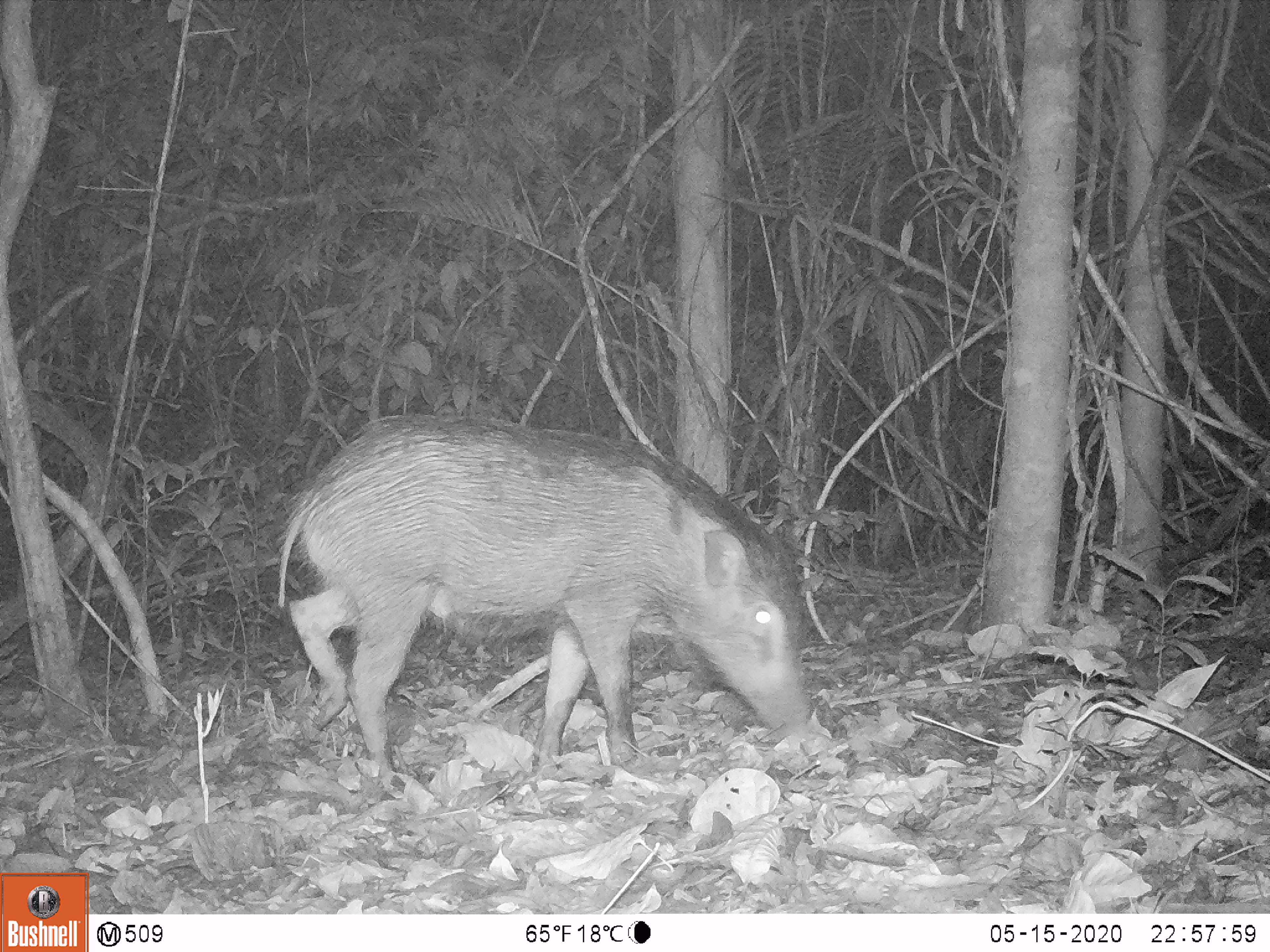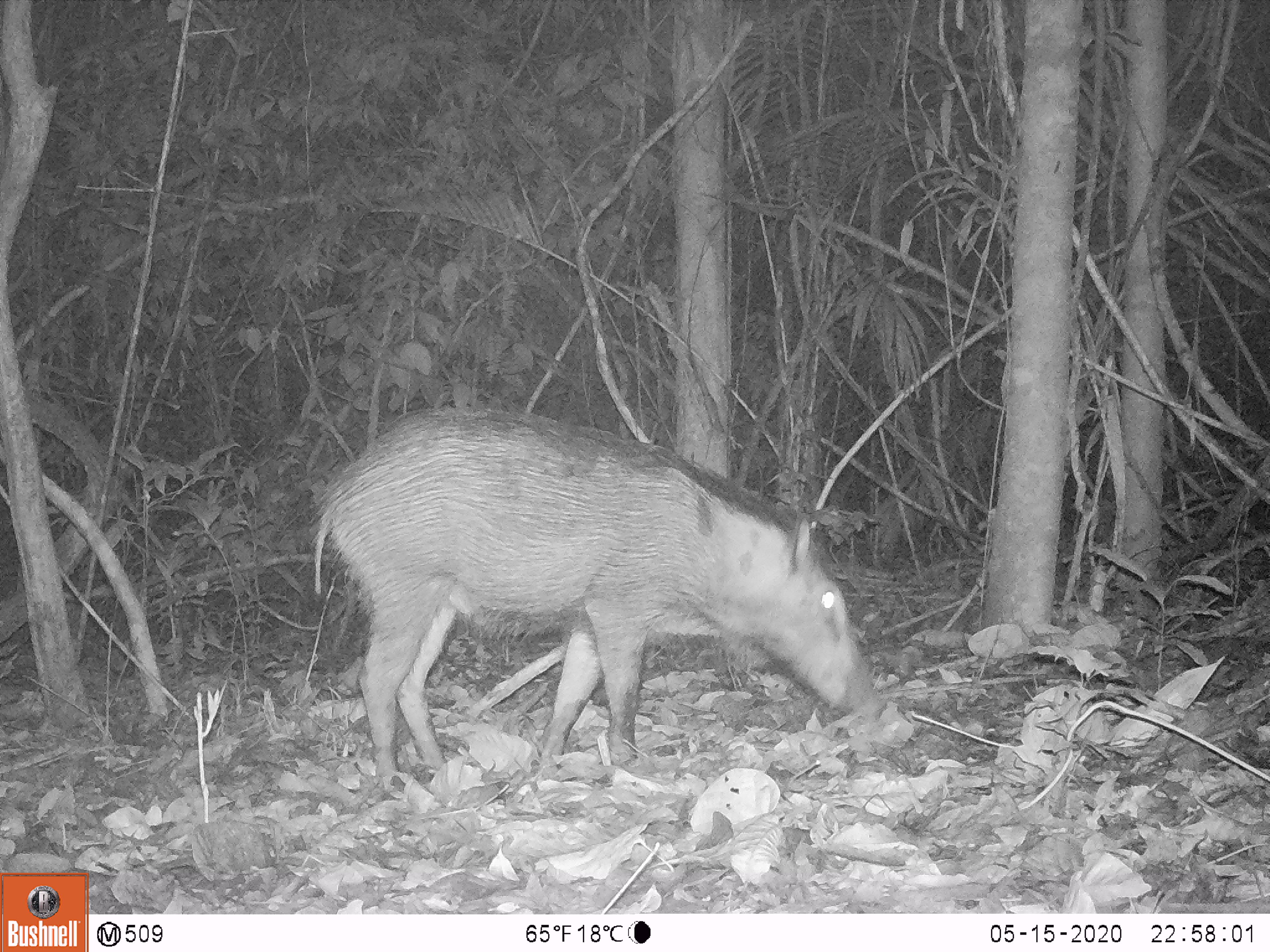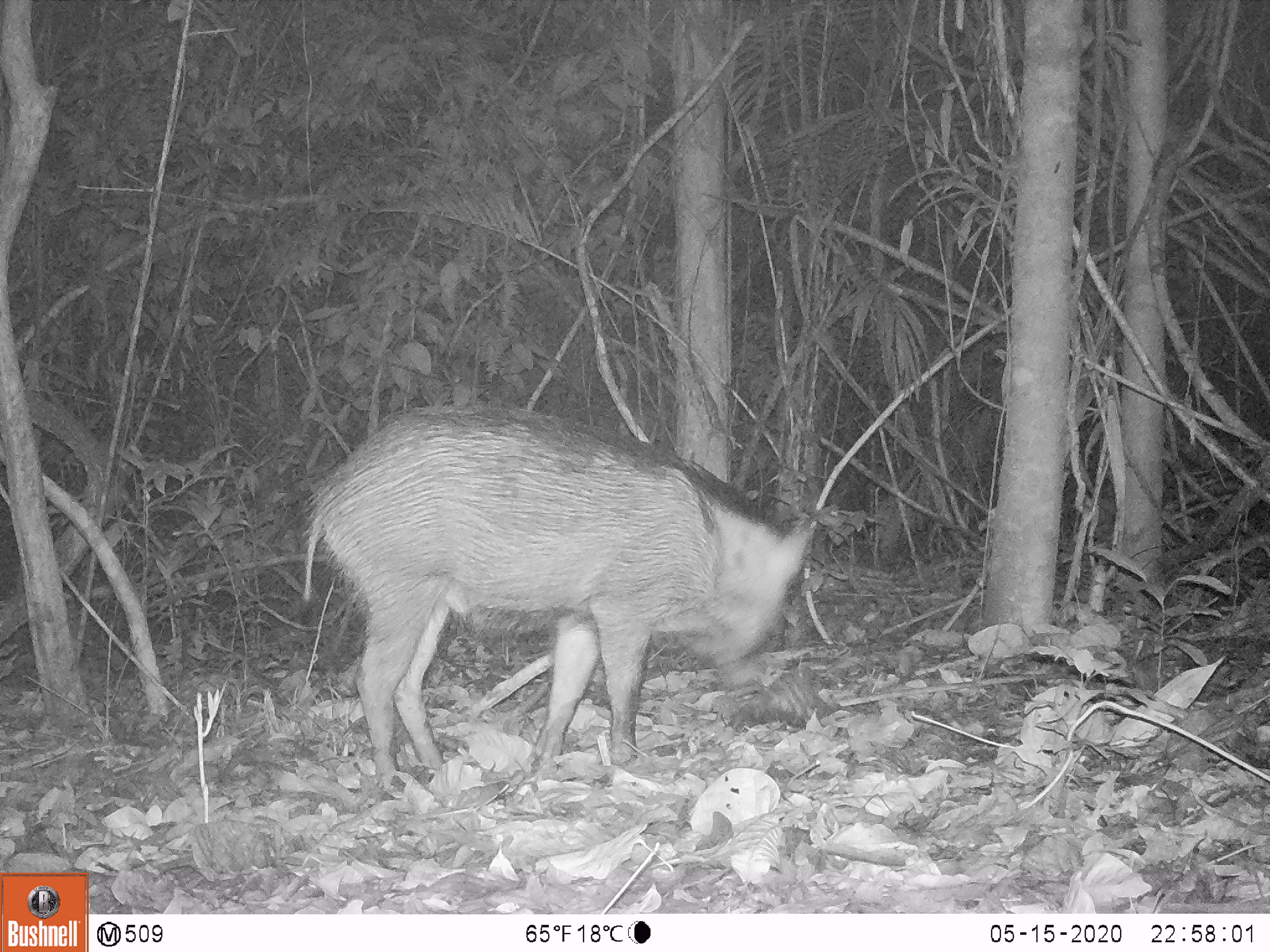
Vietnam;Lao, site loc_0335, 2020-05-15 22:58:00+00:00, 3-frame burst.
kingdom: Animalia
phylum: Chordata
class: Mammalia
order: Artiodactyla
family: Suidae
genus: Sus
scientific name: Sus scrofa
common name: eurasian wild pig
Eurasian wild pig (Sus scrofa). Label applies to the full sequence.